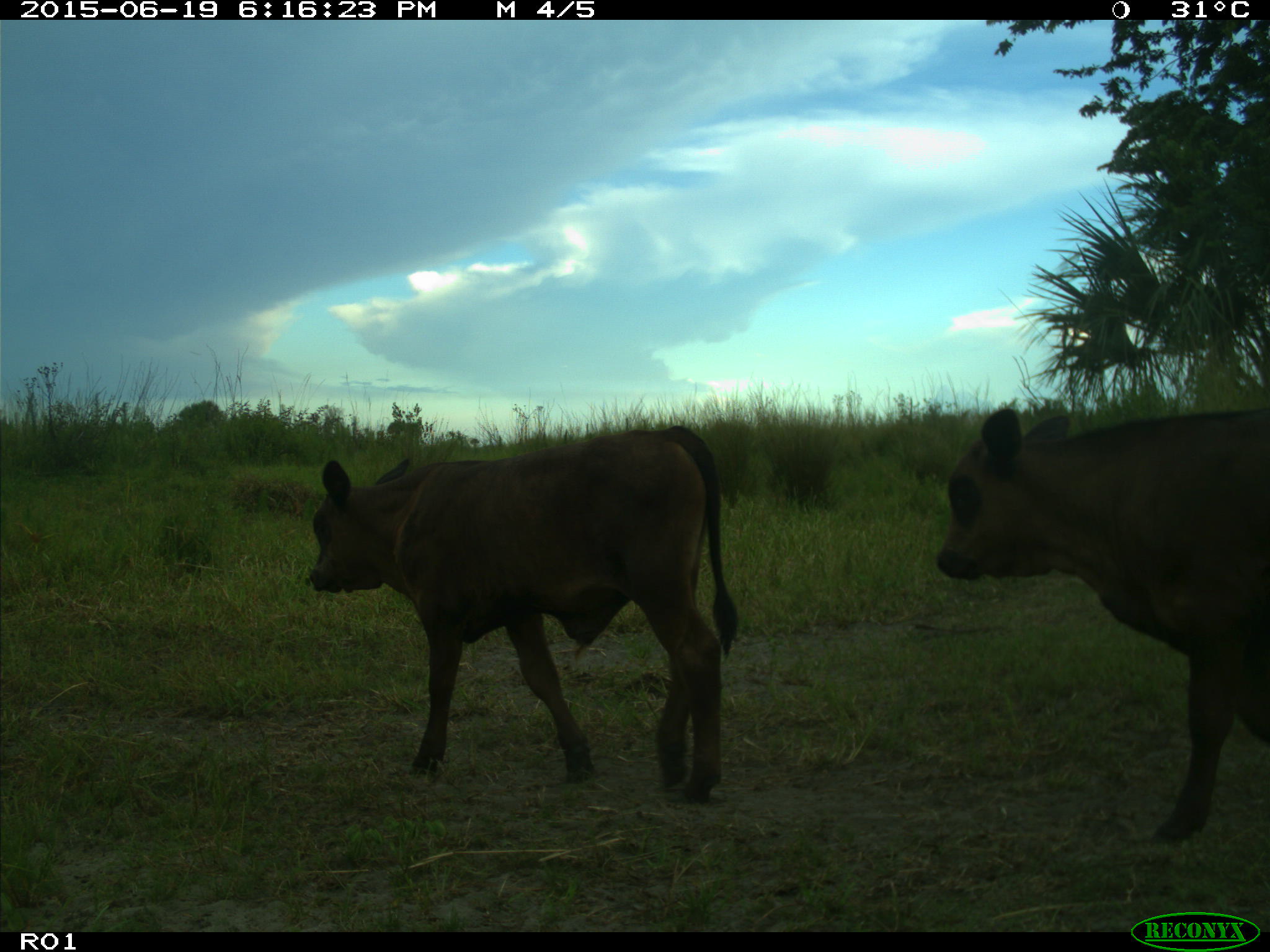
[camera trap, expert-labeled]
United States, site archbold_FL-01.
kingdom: Animalia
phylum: Chordata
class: Mammalia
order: Artiodactyla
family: Bovidae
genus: Bos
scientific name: Bos taurus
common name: domestic cow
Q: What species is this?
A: Bos taurus (domestic cow).